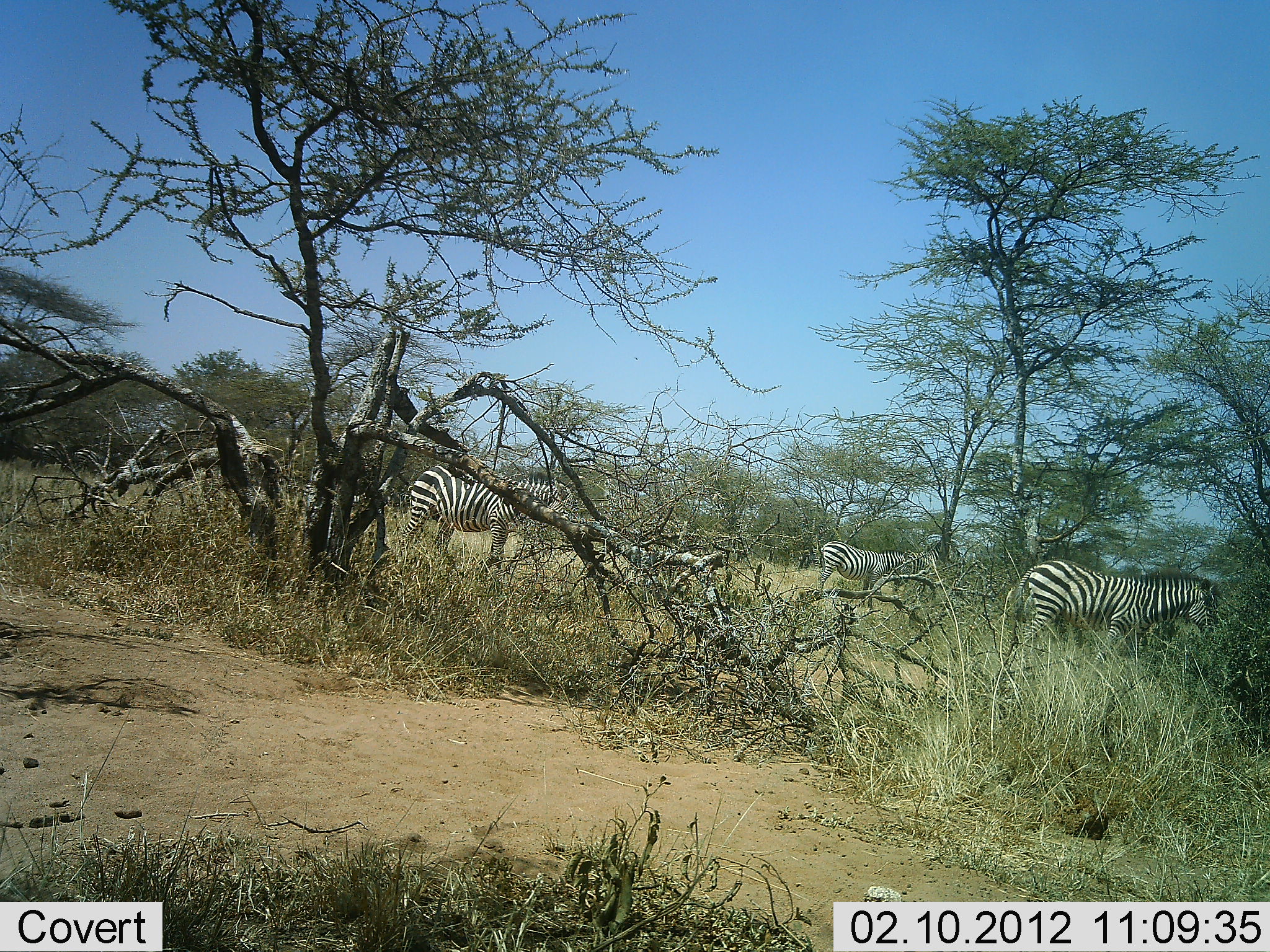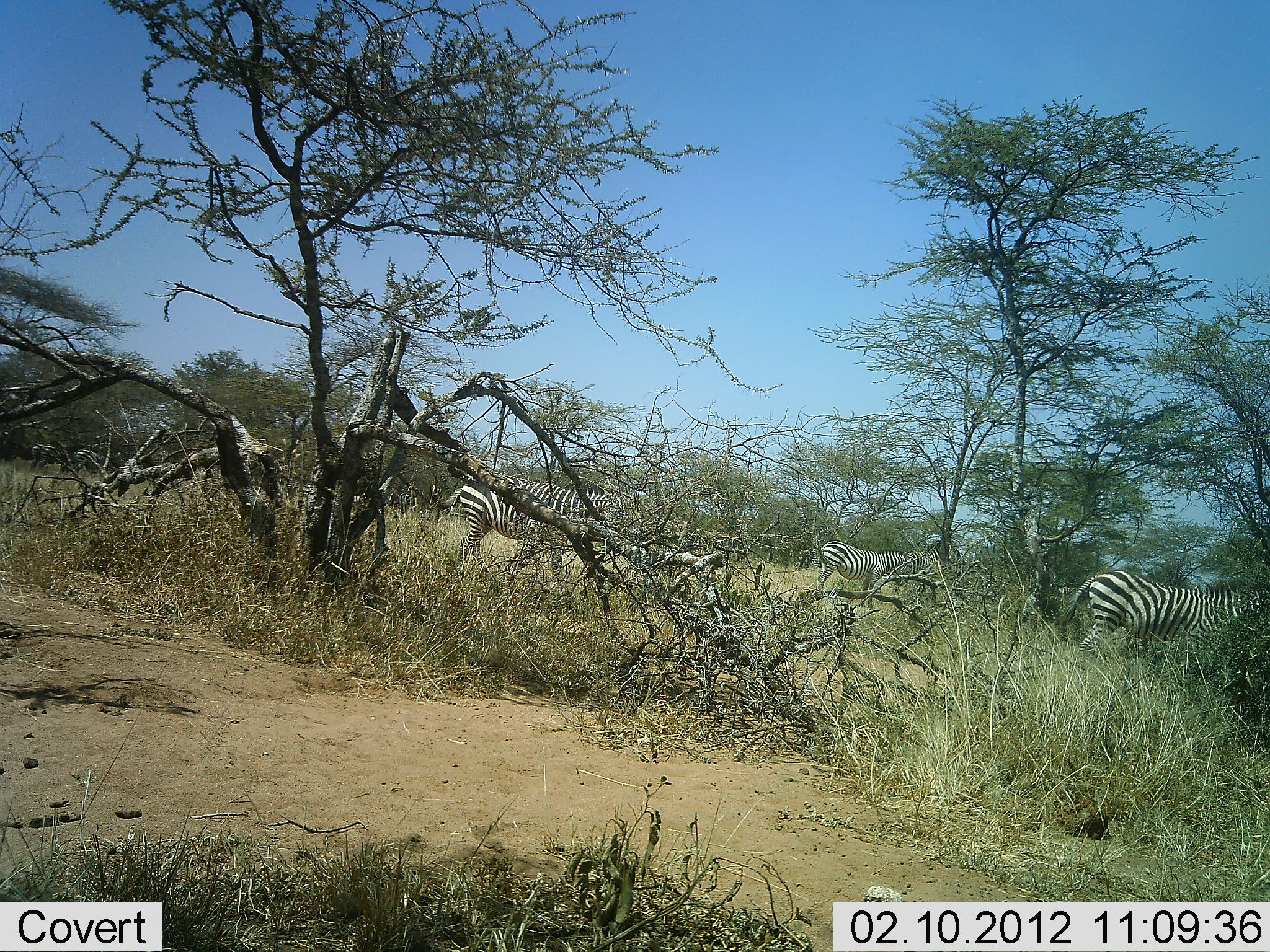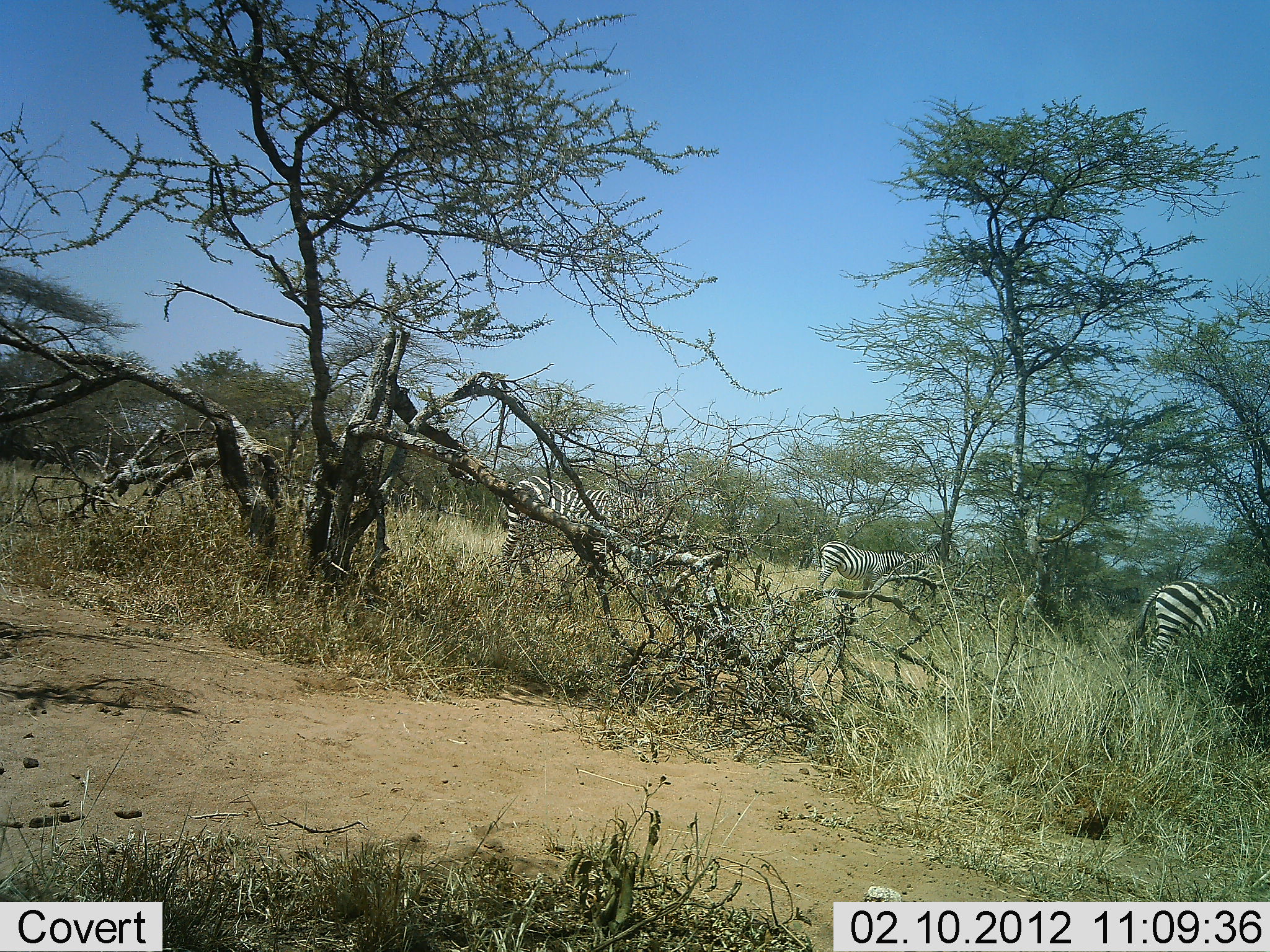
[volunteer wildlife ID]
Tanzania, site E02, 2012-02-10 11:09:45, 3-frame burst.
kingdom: Animalia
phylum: Chordata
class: Mammalia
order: Perissodactyla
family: Equidae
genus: Equus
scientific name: Equus quagga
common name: plains zebra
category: zebra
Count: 3.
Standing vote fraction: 53%.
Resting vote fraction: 0%.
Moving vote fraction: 100%.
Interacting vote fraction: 0%.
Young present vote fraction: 0%.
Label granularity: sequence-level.